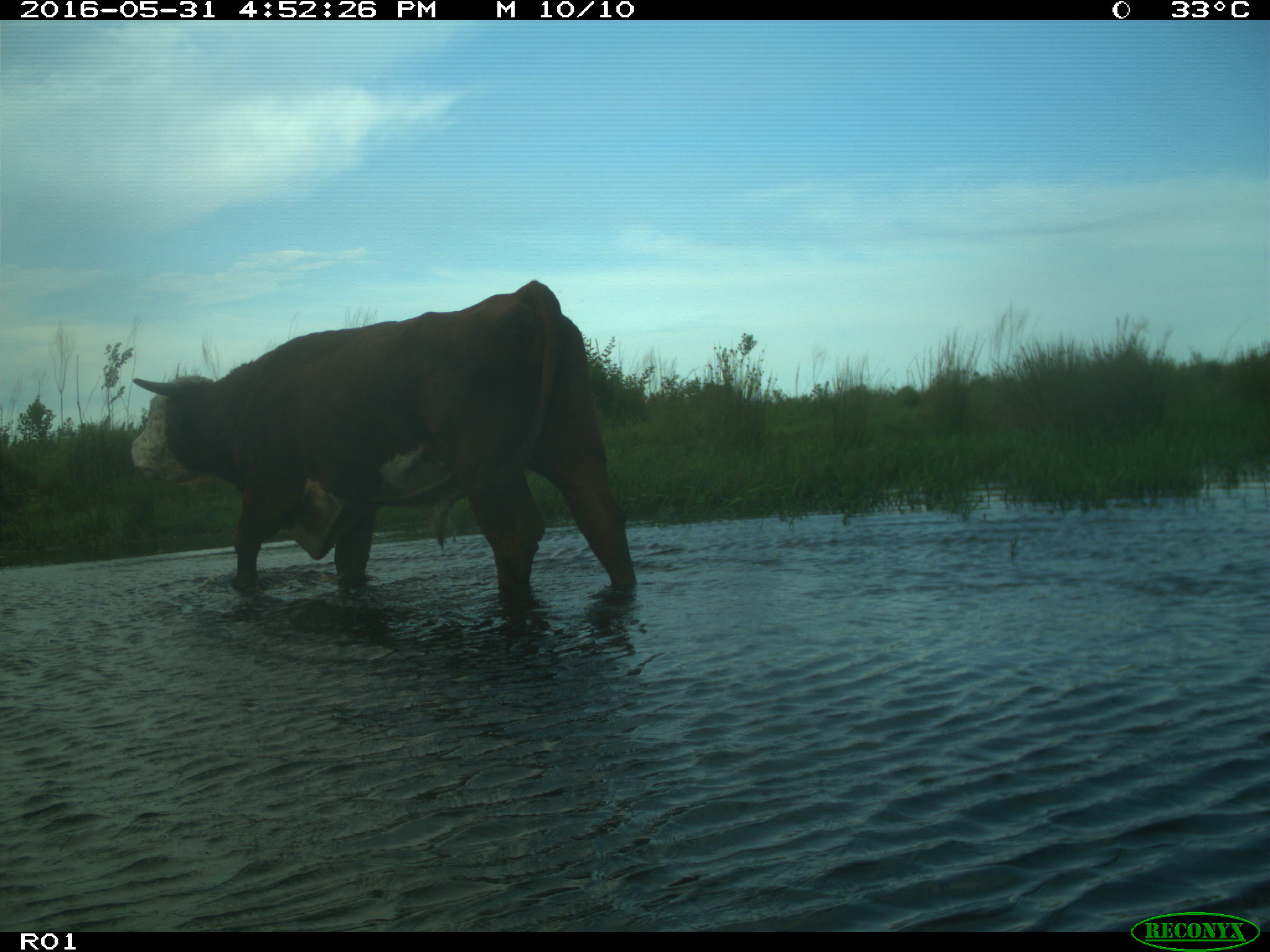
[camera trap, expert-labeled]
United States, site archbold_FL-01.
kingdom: Animalia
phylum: Chordata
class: Mammalia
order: Artiodactyla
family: Bovidae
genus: Bos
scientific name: Bos taurus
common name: domestic cow